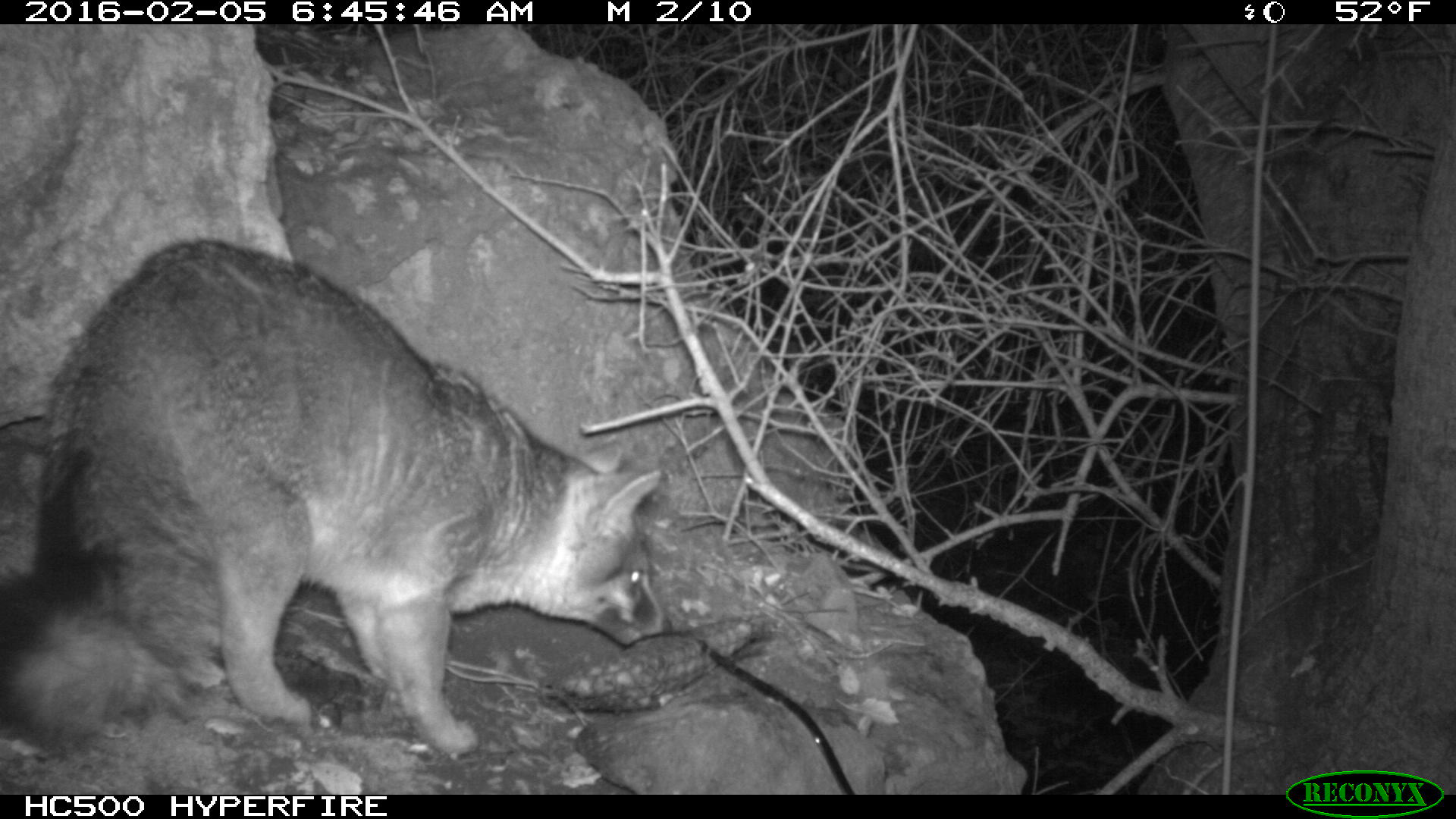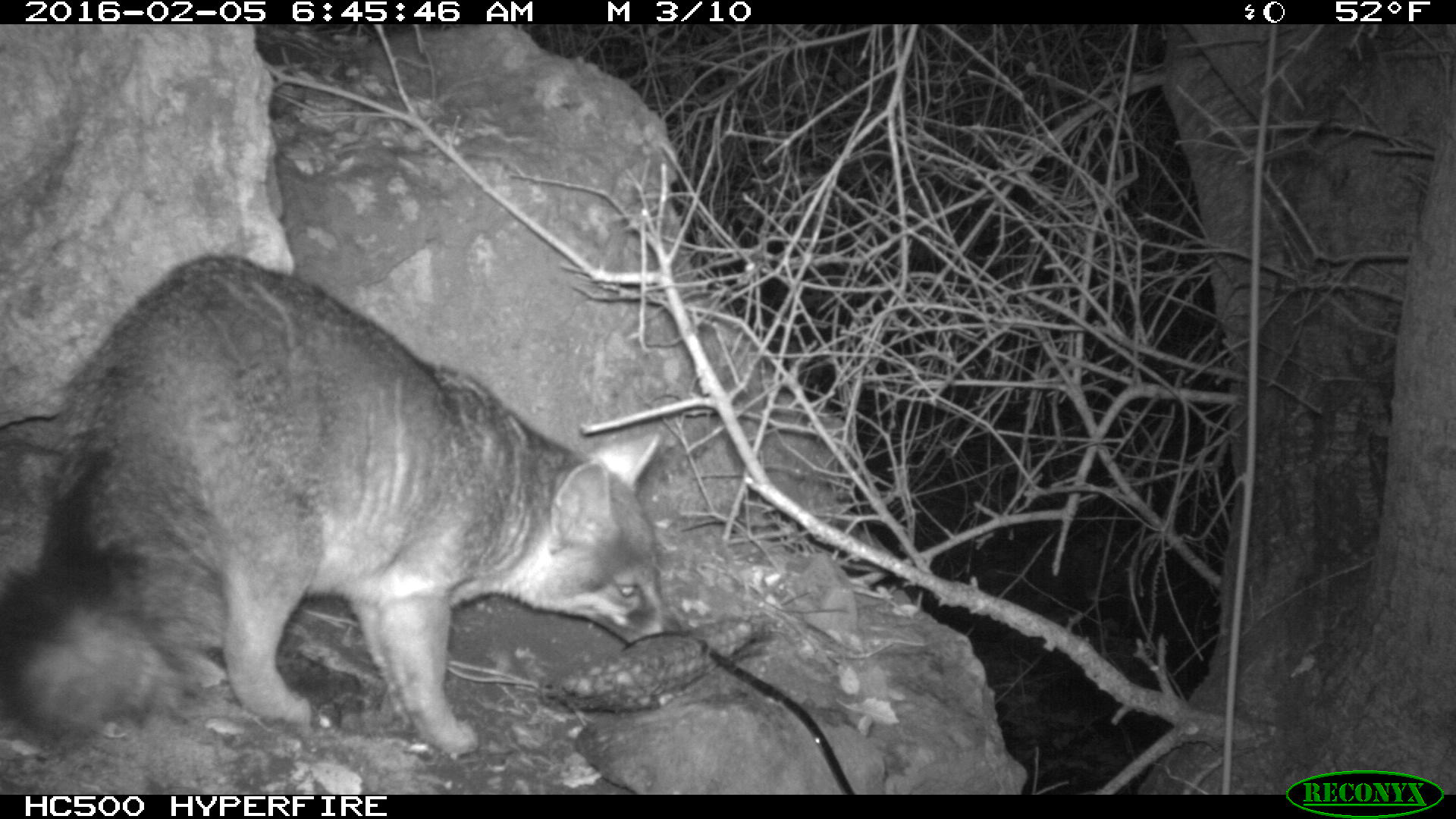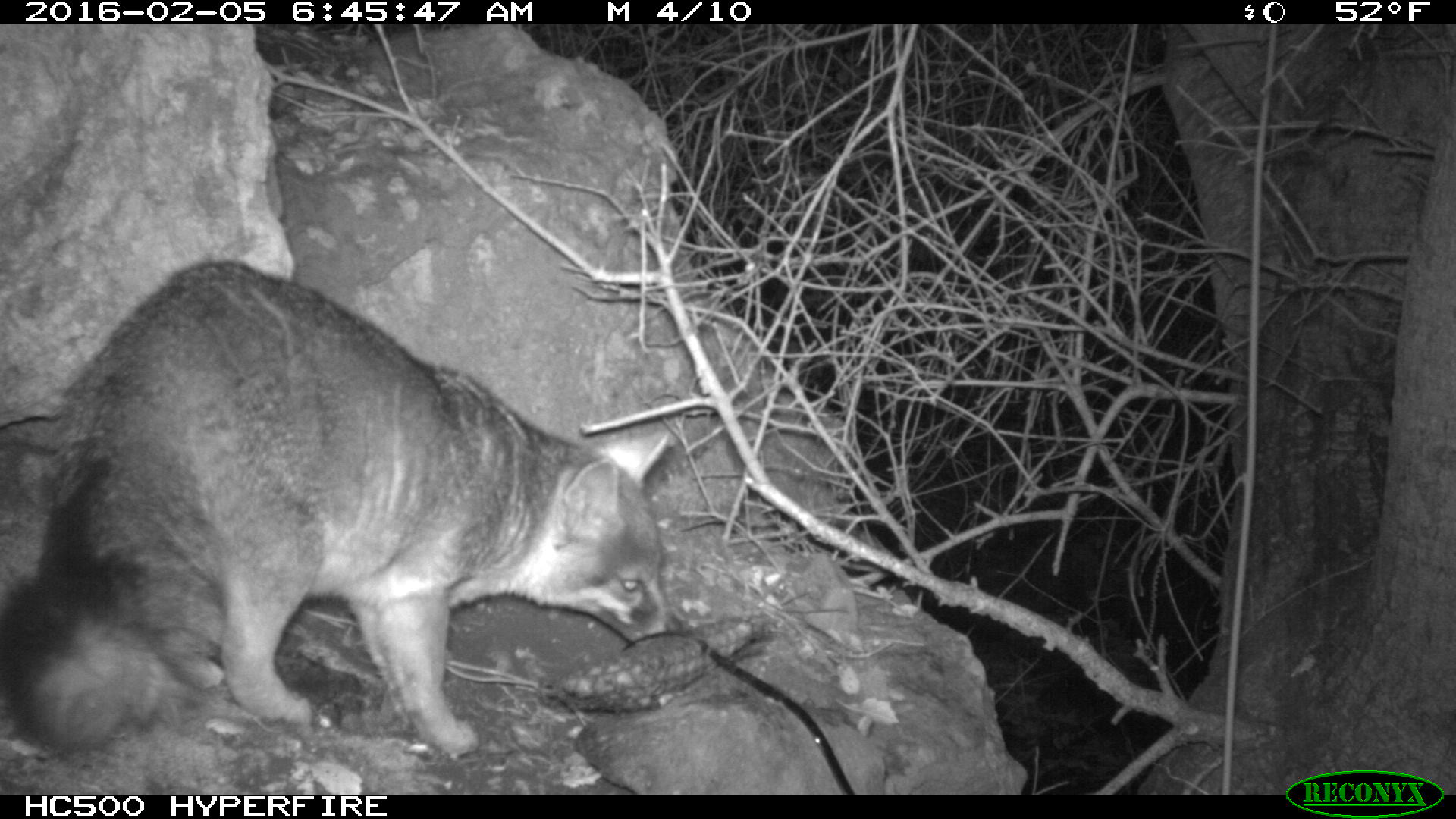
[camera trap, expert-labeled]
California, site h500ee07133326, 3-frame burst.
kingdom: Animalia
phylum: Chordata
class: Mammalia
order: Carnivora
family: Canidae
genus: Urocyon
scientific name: Urocyon littoralis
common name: island fox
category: fox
Fox (island fox) (Urocyon littoralis).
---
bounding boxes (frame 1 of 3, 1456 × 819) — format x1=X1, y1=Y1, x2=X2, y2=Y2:
fox: x1=0, y1=240, x2=675, y2=758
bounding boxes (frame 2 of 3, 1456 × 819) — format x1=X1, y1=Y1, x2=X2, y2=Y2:
fox: x1=0, y1=249, x2=689, y2=757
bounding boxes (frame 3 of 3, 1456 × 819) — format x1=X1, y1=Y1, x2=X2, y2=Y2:
fox: x1=0, y1=257, x2=673, y2=758